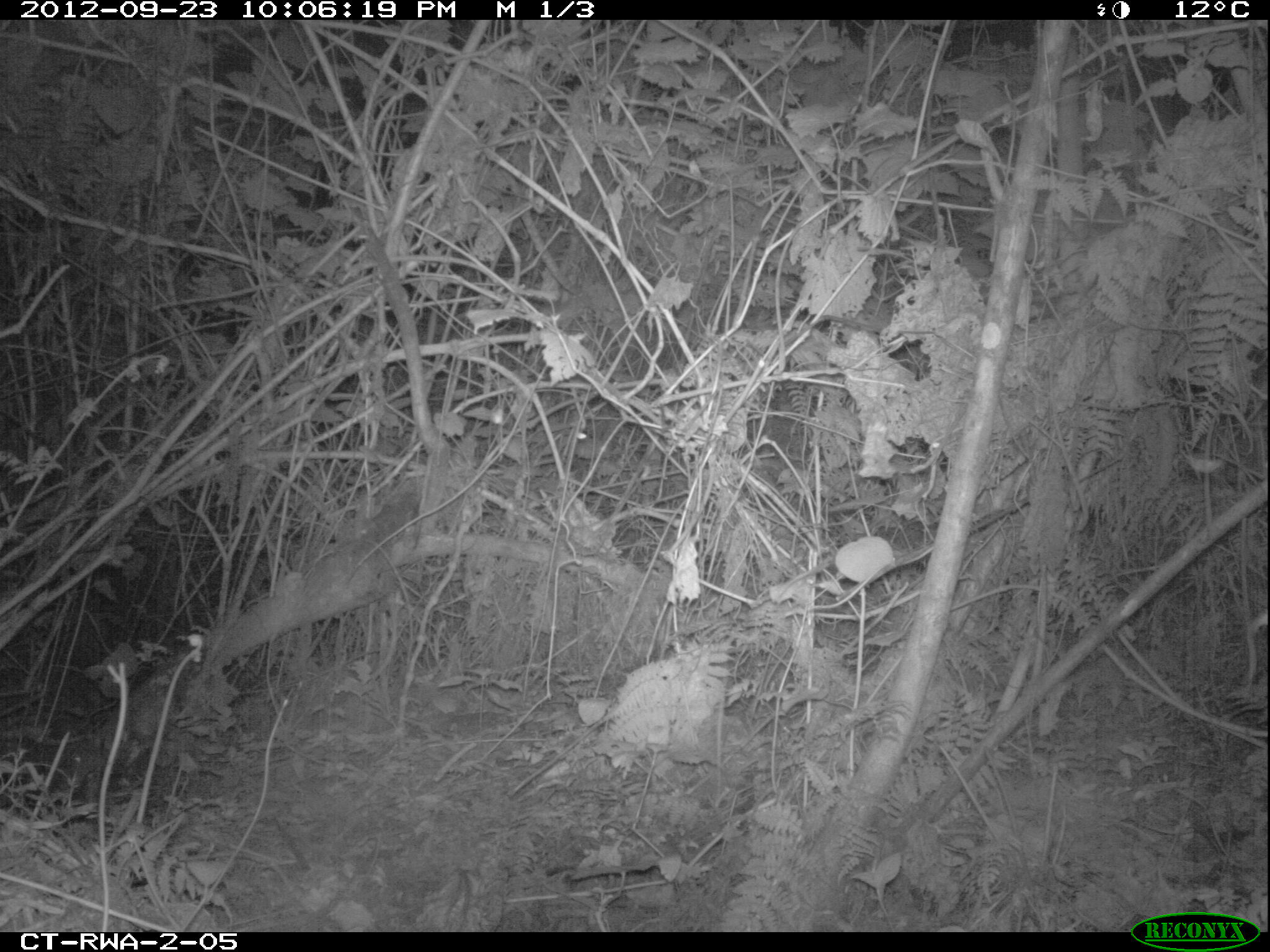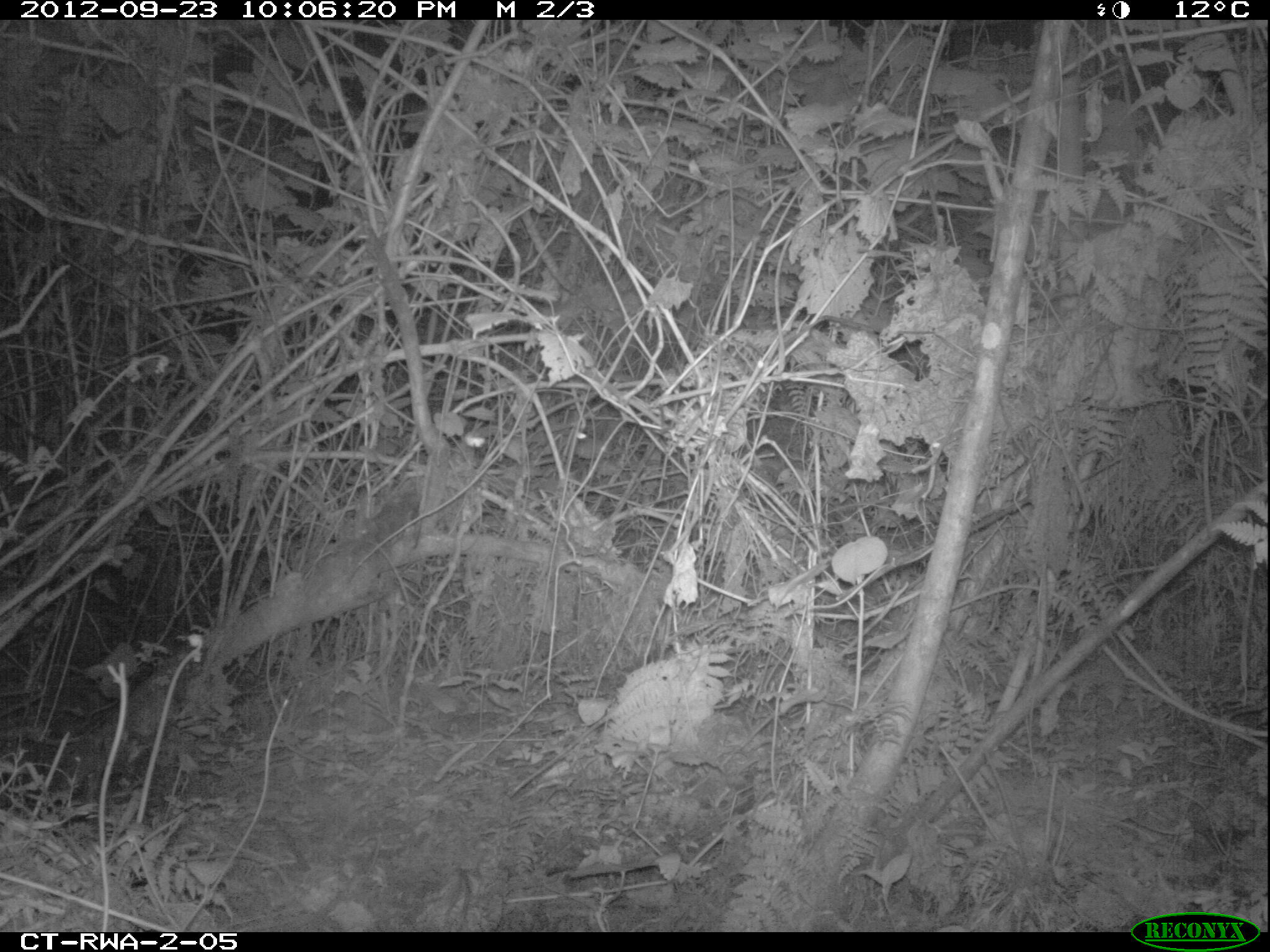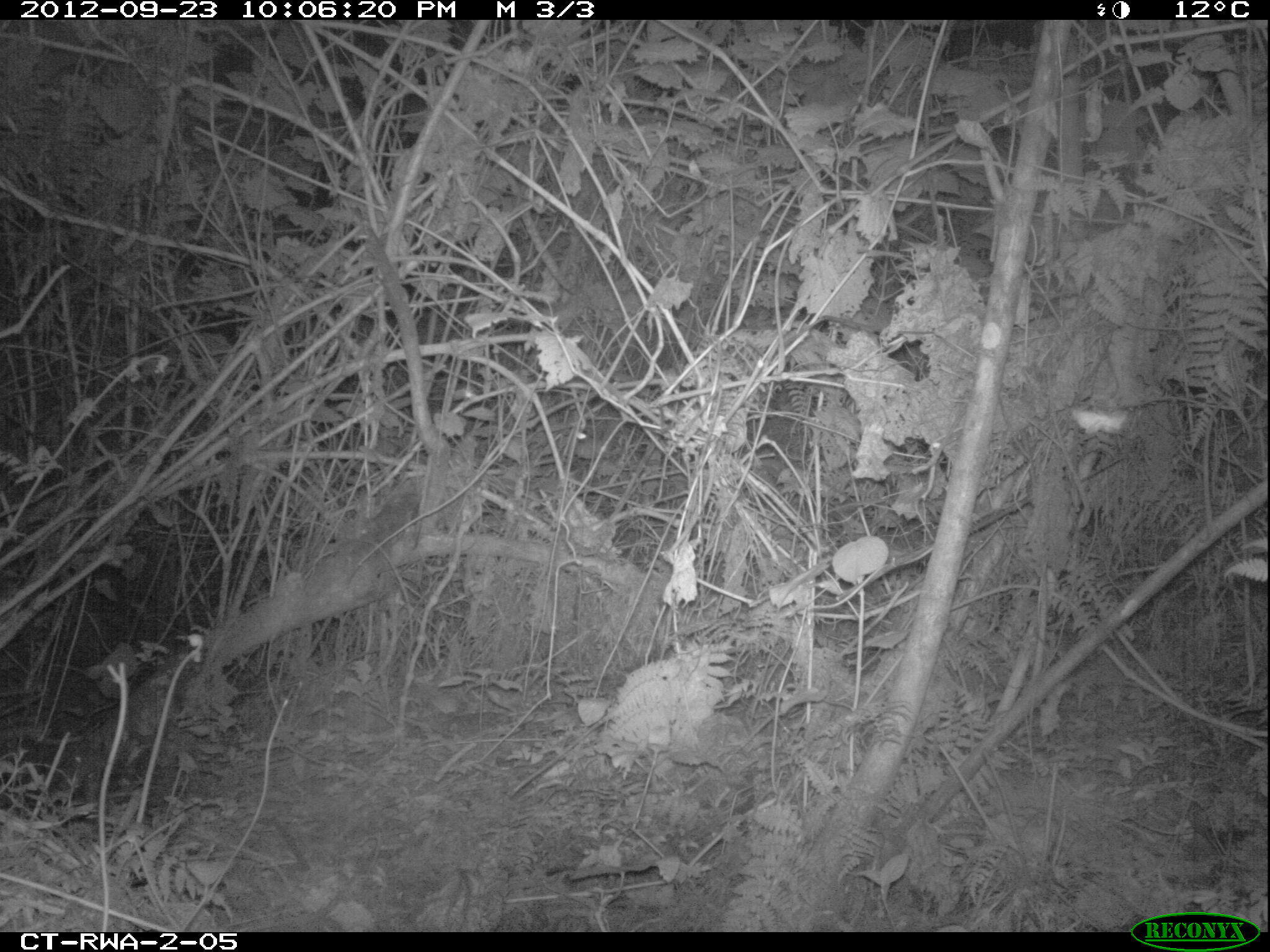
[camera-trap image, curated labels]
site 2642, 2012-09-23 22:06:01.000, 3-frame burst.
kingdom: Animalia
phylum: Chordata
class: Mammalia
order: Artiodactyla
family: Bovidae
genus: Cephalophus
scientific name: Cephalophus silvicultor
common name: light-backed duiker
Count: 1.